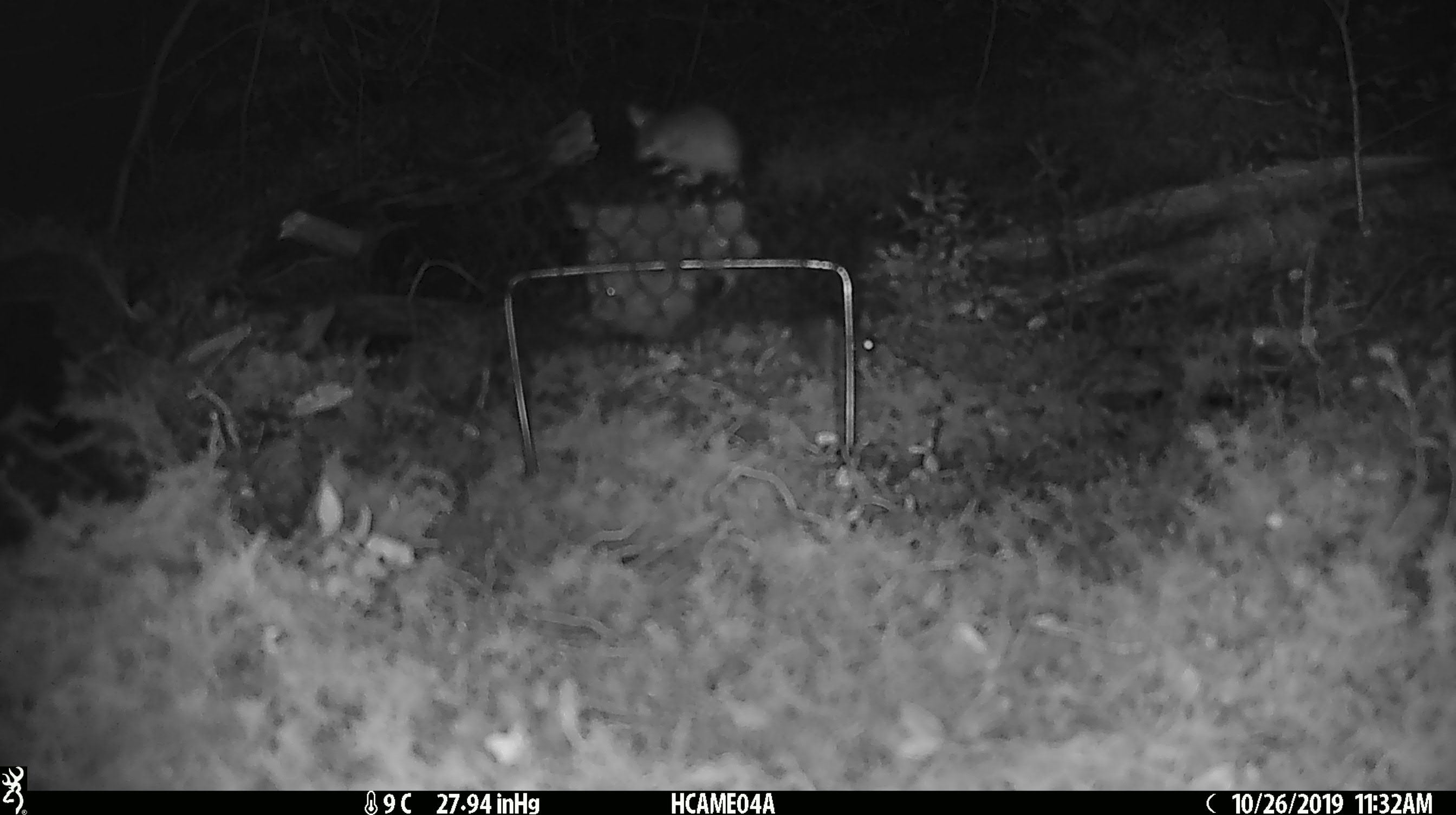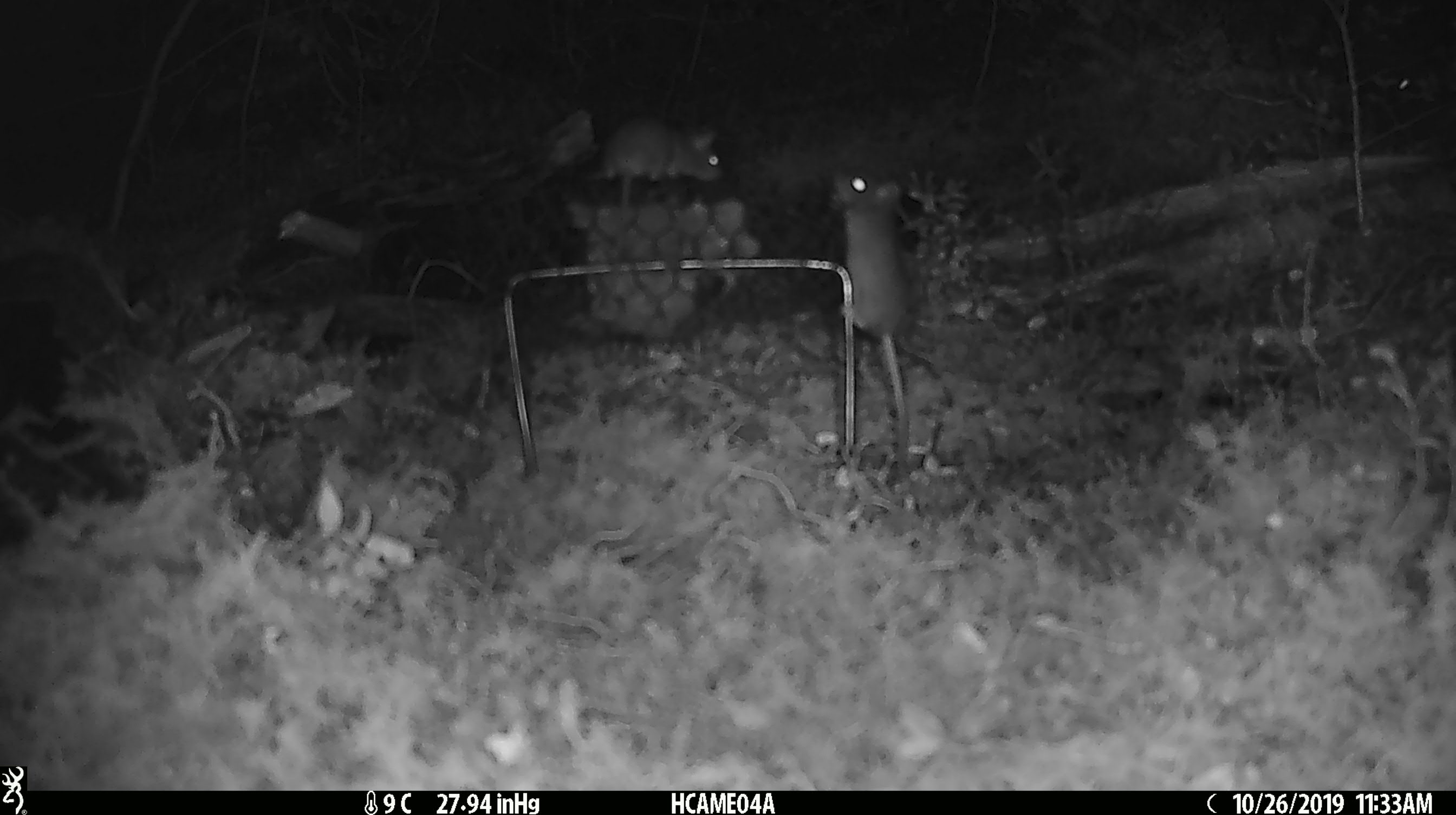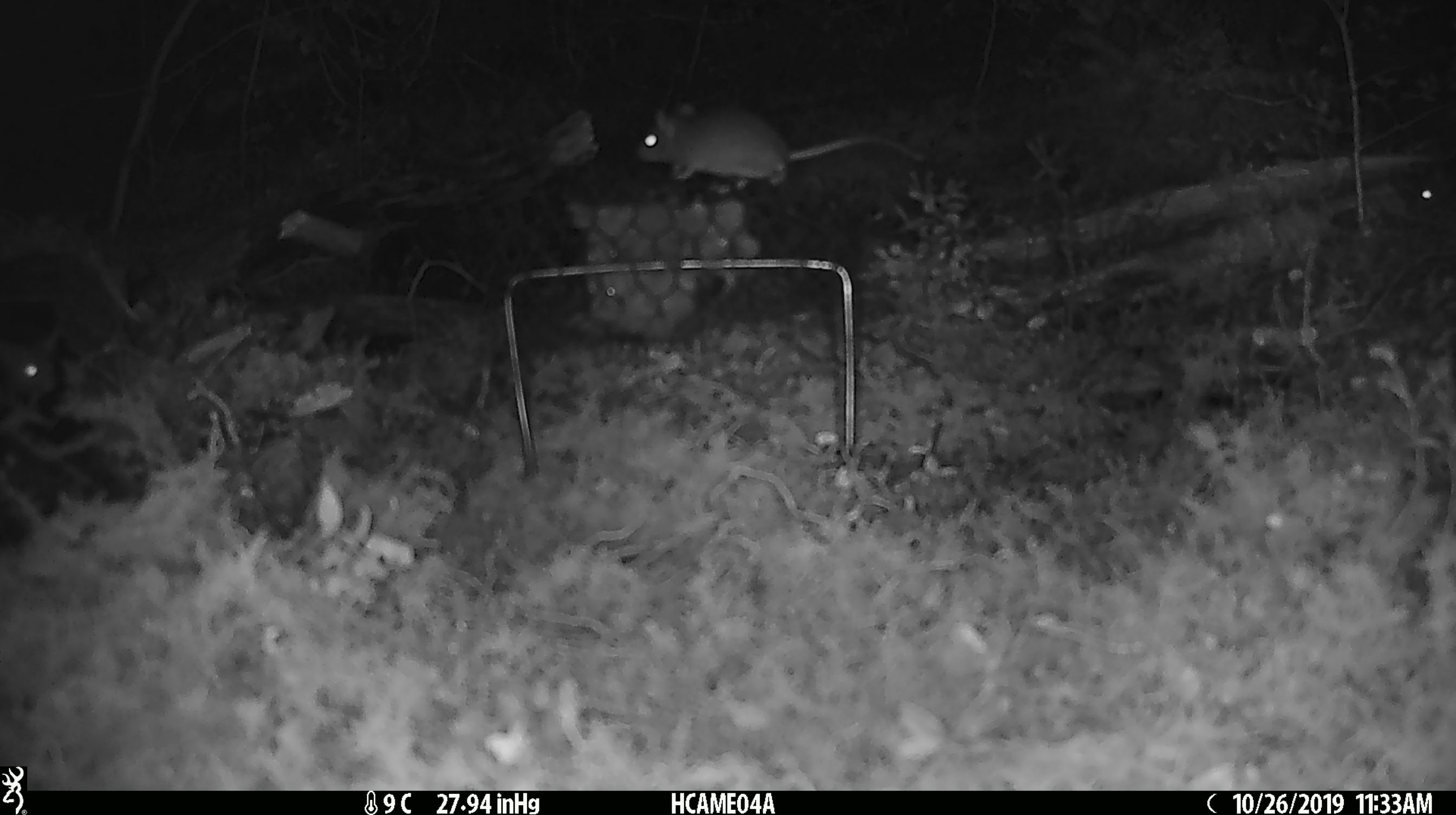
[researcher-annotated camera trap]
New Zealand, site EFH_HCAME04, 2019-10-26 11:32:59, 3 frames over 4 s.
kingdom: Animalia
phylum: Chordata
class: Mammalia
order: Rodentia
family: Muridae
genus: Mus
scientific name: Mus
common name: mouse